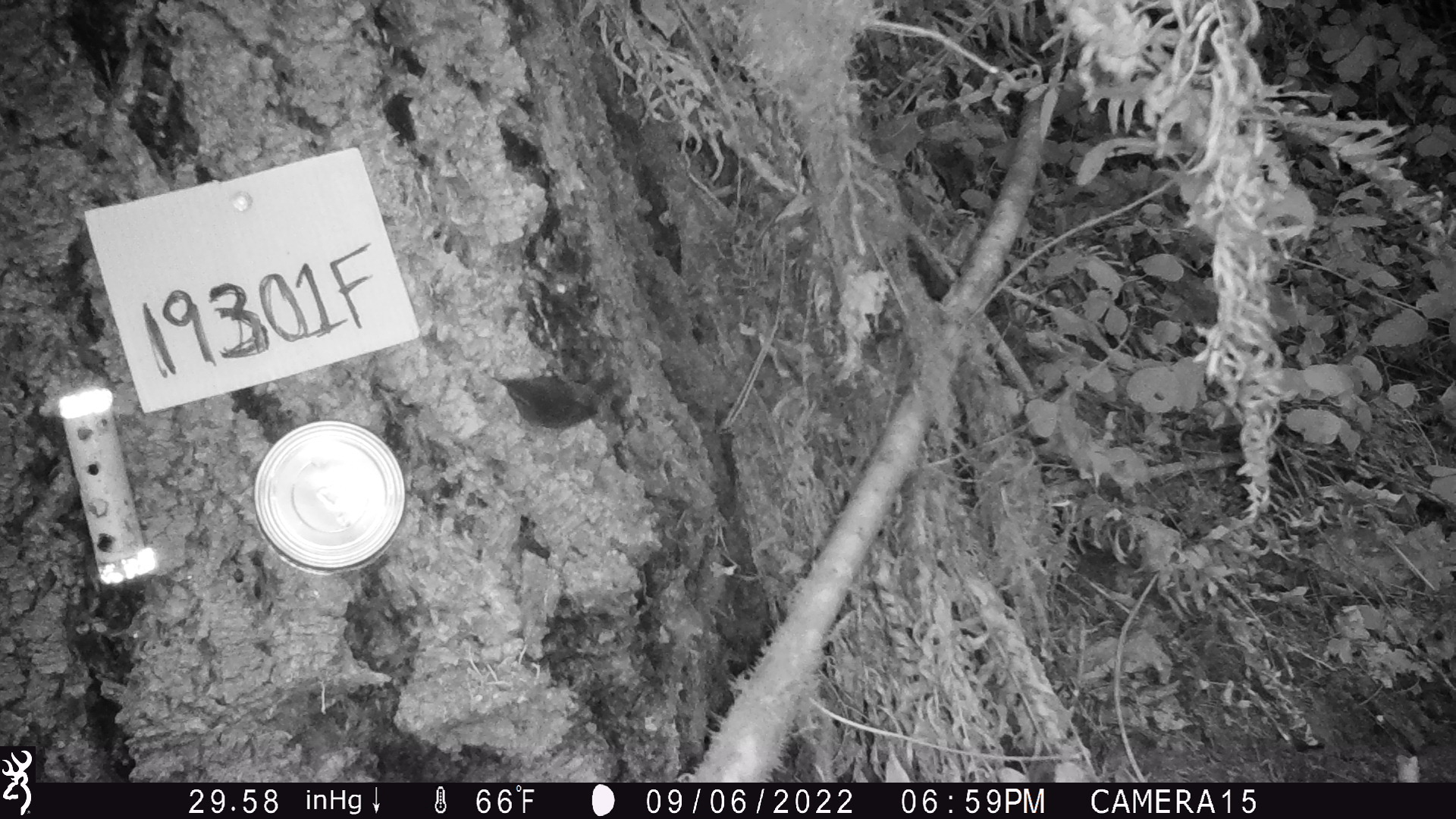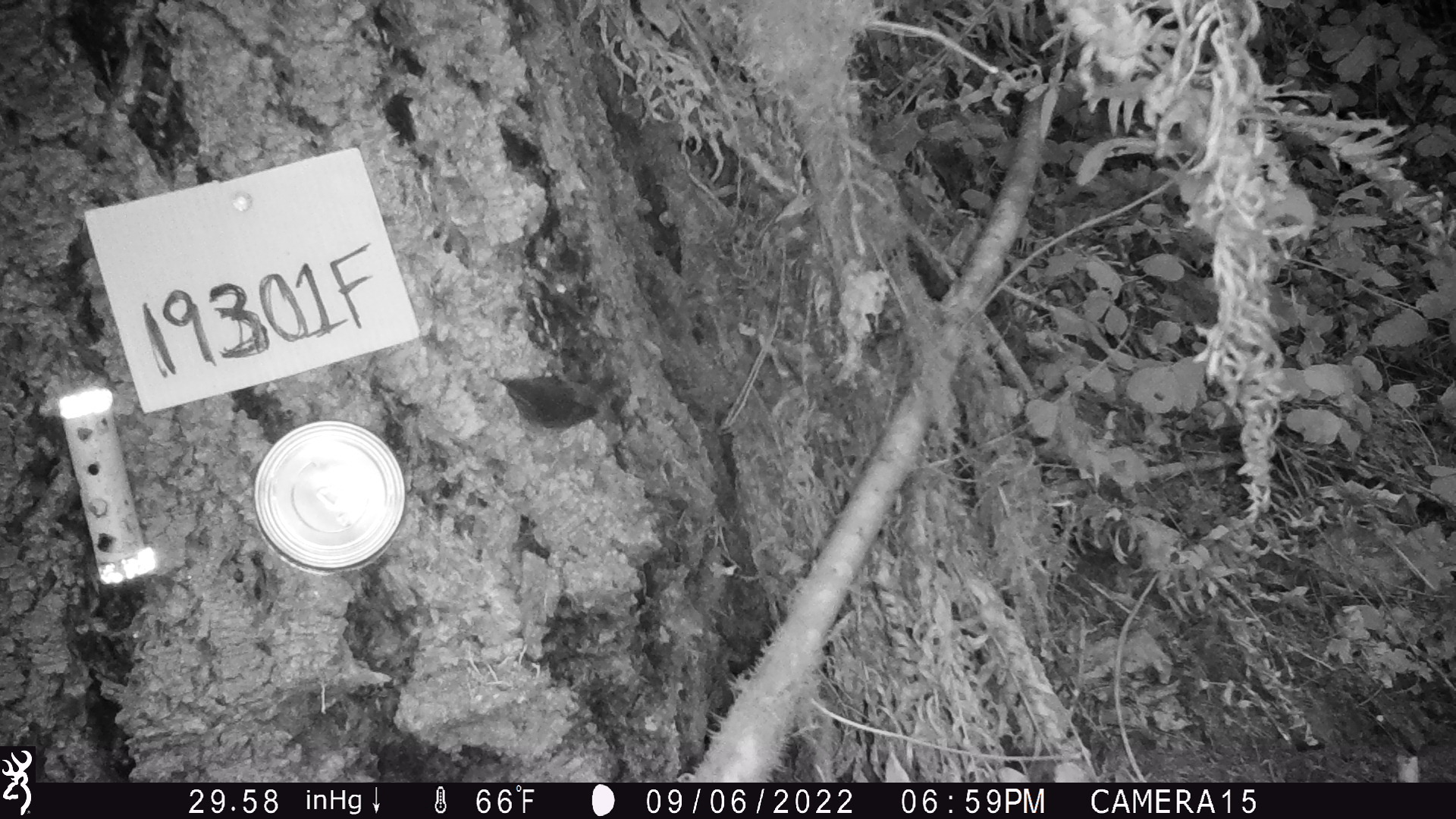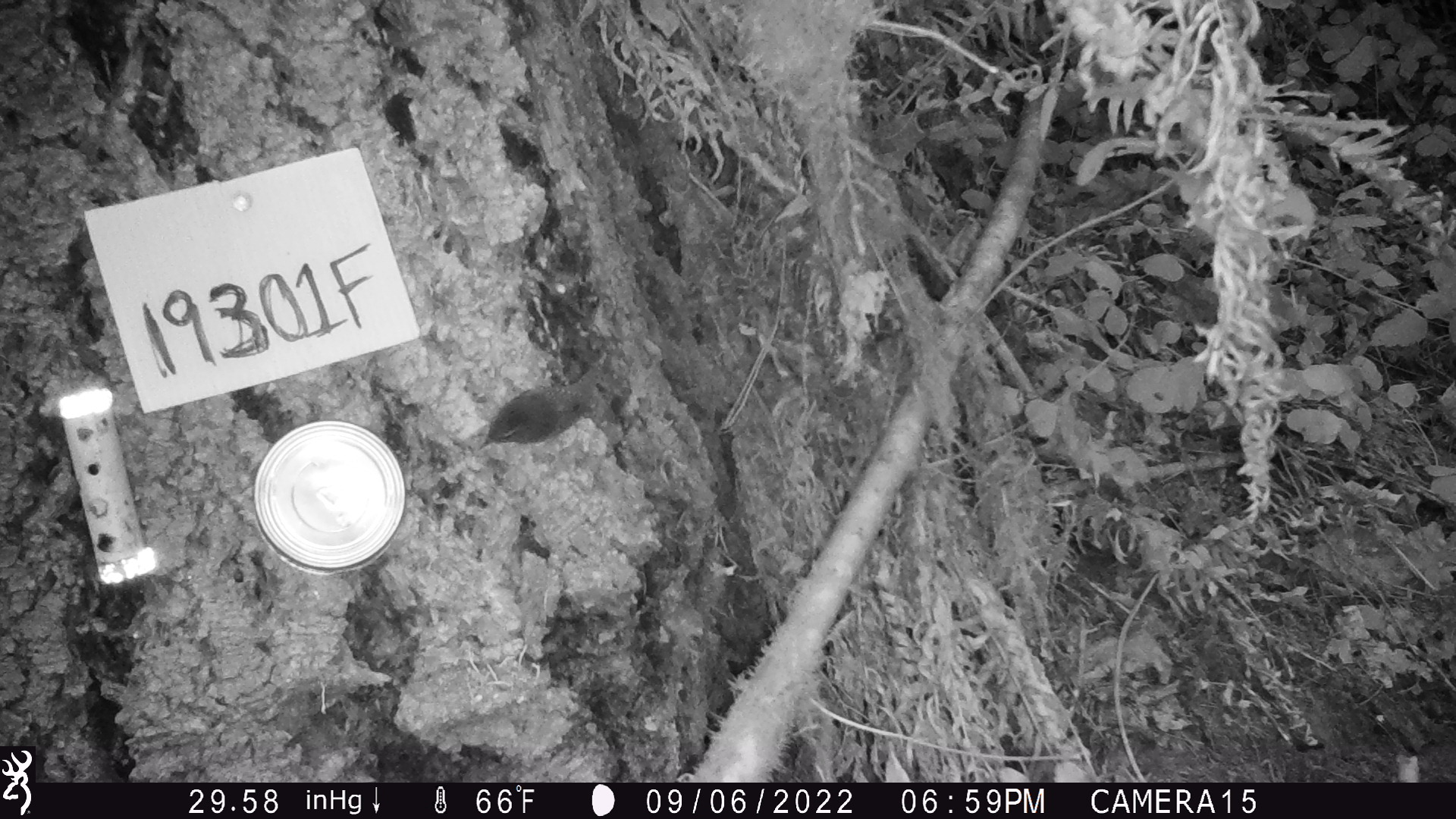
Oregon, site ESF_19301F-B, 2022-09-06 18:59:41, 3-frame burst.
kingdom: Animalia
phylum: Chordata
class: Aves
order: Passeriformes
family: Troglodytidae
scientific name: Troglodytidae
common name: wrens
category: troglodytidae family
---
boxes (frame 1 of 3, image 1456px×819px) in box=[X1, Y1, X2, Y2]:
troglodytidae family: box=[496, 354, 614, 448]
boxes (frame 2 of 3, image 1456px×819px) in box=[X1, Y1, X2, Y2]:
troglodytidae family: box=[491, 370, 608, 441]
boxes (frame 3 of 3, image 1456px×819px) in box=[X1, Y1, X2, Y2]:
troglodytidae family: box=[464, 345, 611, 459]